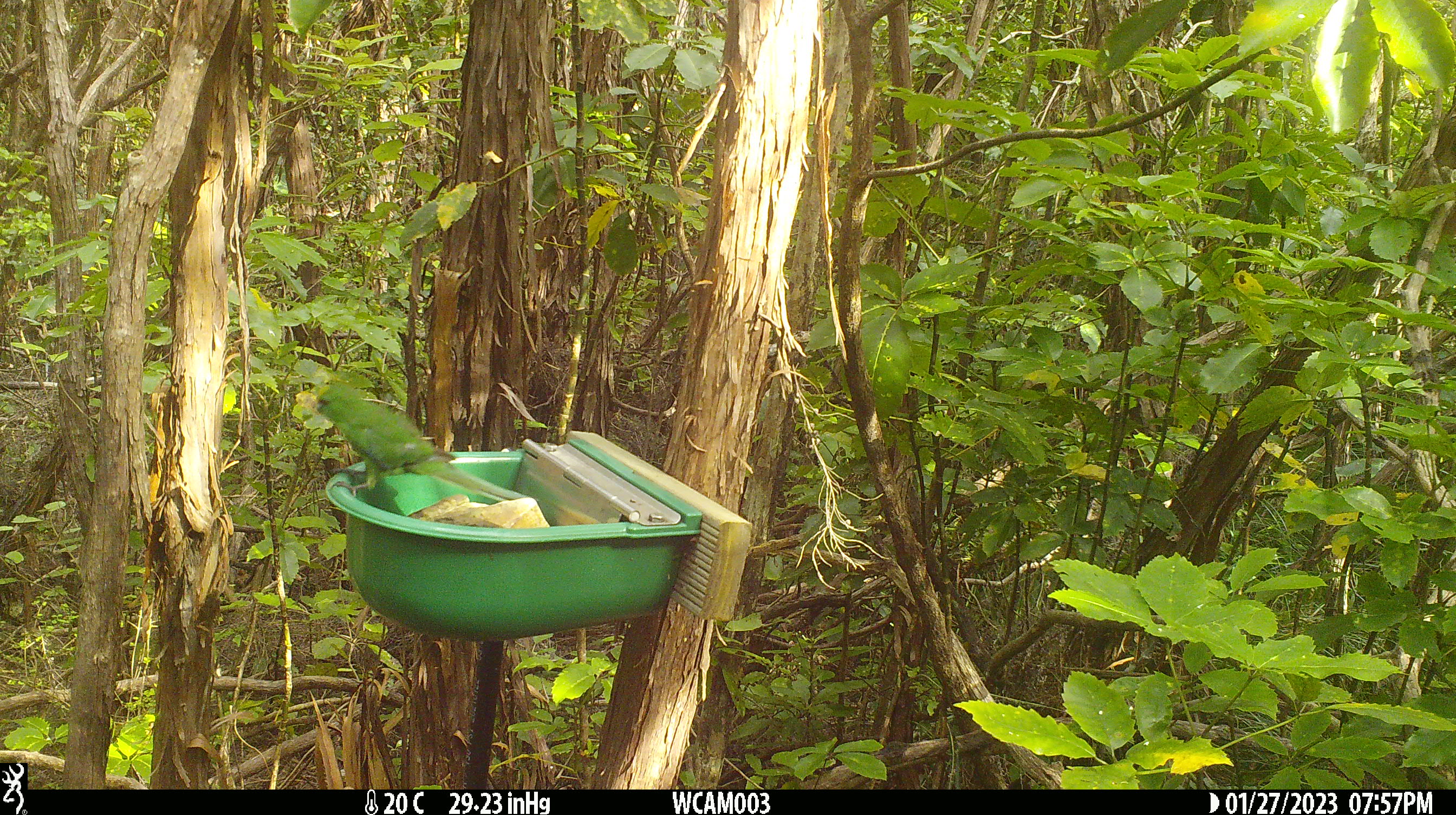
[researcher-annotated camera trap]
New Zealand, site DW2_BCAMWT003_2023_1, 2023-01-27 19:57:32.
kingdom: Animalia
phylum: Chordata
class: Aves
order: Psittaciformes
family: Psittaculidae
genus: Cyanoramphus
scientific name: Cyanoramphus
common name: parakeet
Parakeet (Cyanoramphus).